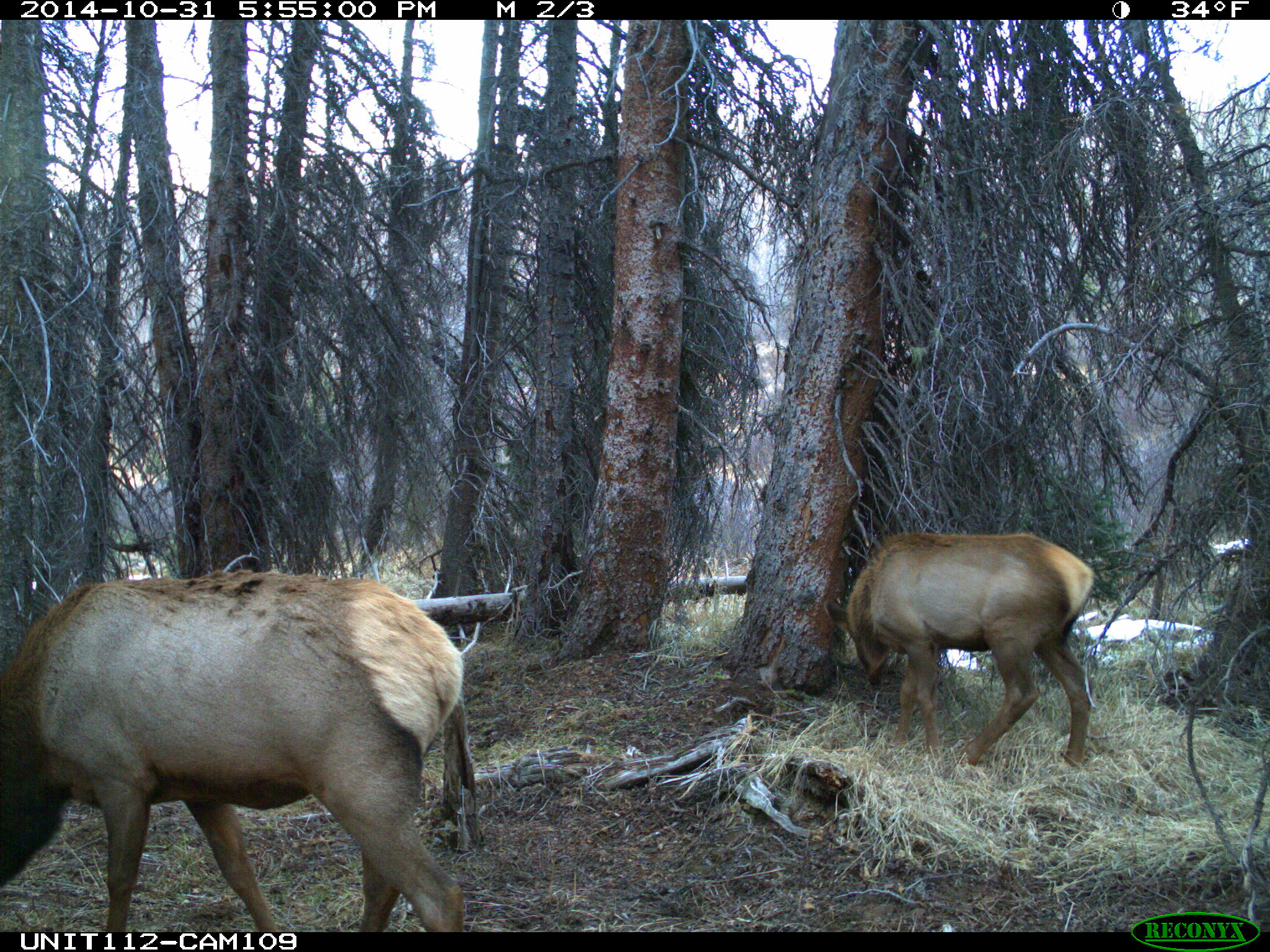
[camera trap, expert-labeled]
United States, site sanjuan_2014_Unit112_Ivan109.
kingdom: Animalia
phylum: Chordata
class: Mammalia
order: Artiodactyla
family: Cervidae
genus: Cervus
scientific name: Cervus elaphus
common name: red deer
Cervus elaphus (red deer).